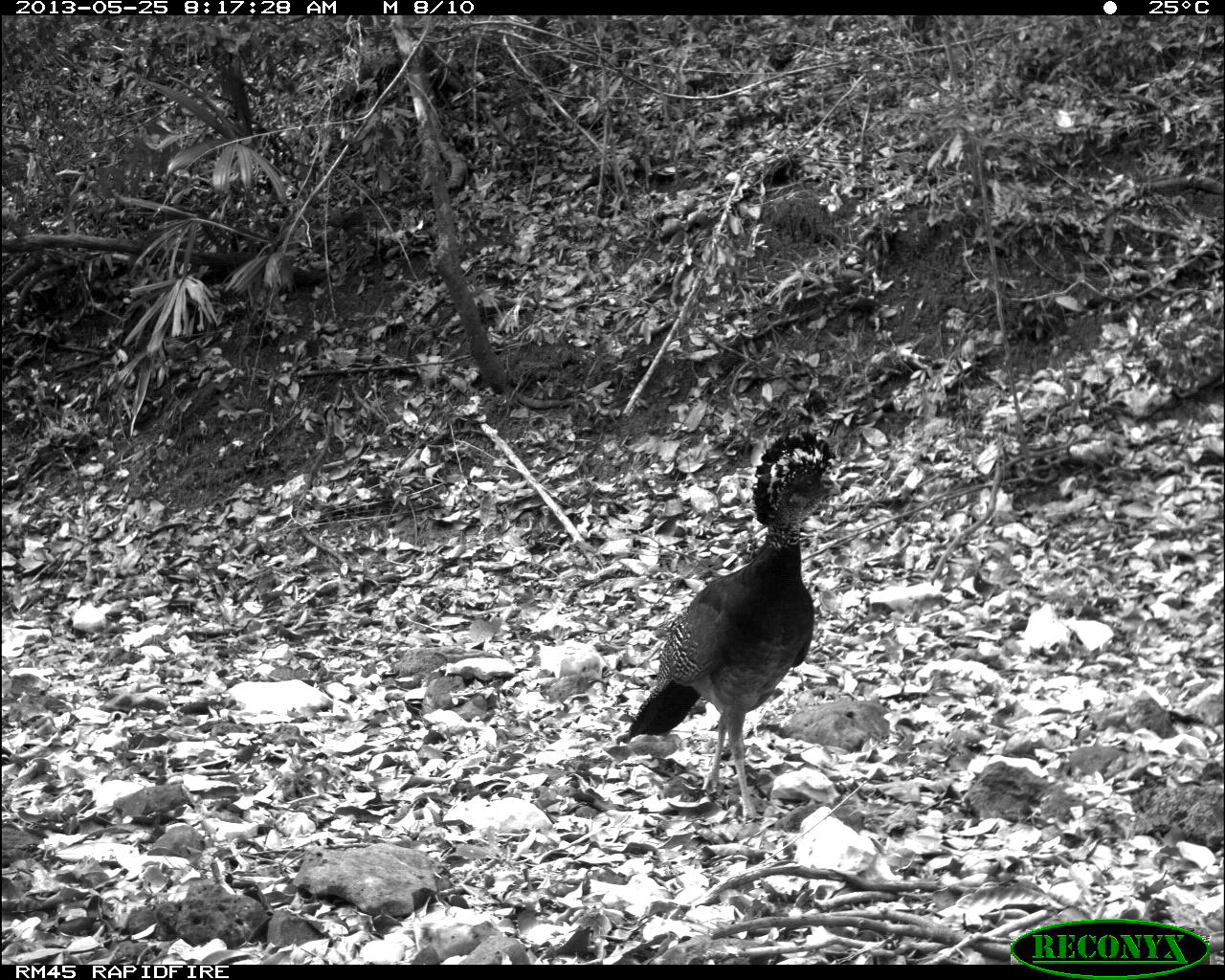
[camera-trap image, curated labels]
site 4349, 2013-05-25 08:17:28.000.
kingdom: Animalia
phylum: Chordata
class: Aves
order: Galliformes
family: Cracidae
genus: Crax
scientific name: Crax rubra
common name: great curassow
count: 1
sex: female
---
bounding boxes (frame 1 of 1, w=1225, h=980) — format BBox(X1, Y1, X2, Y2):
crax rubra: BBox(624, 427, 845, 821)